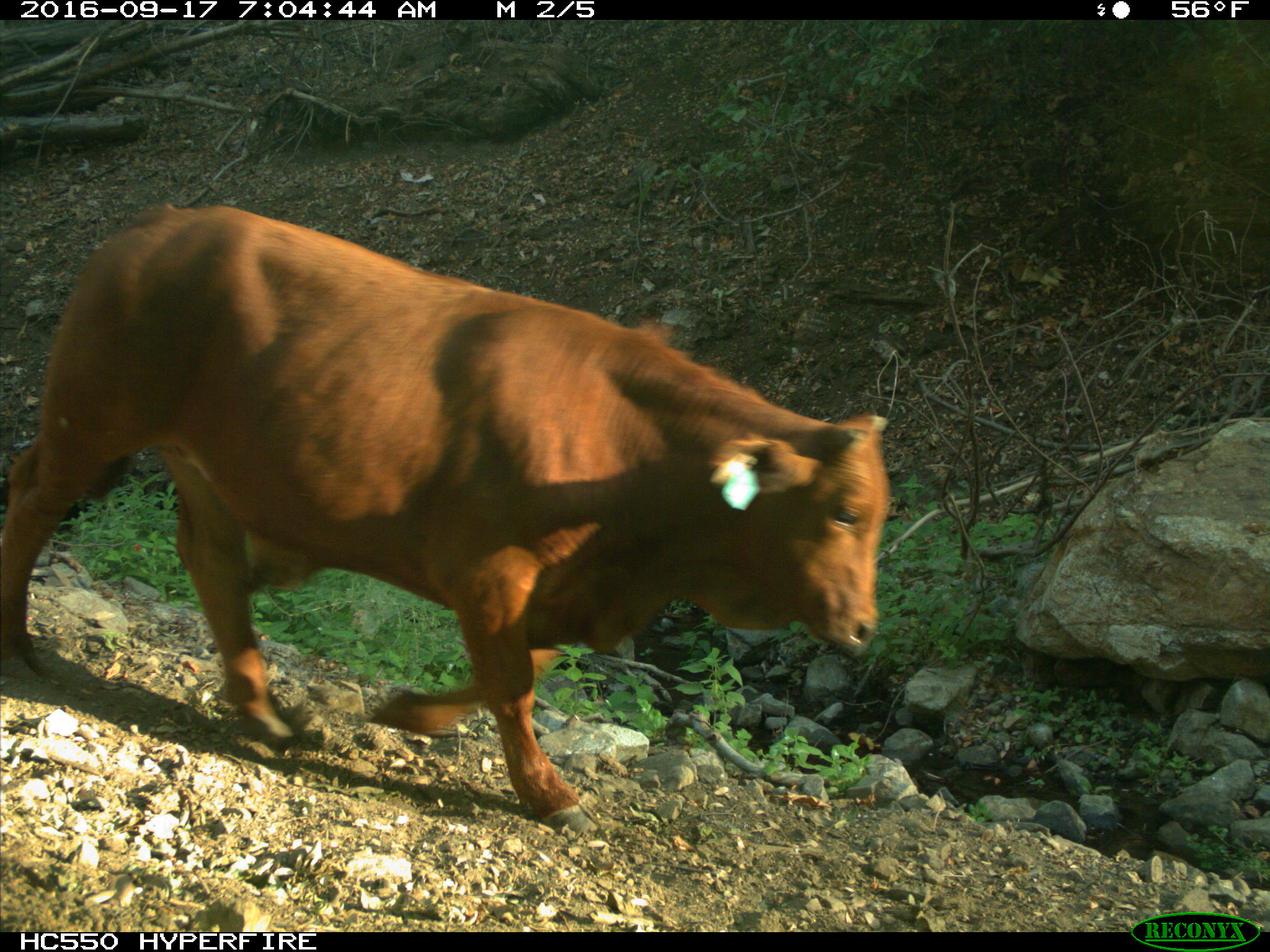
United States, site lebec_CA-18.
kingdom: Animalia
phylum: Chordata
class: Mammalia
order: Artiodactyla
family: Bovidae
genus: Bos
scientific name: Bos taurus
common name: domestic cow